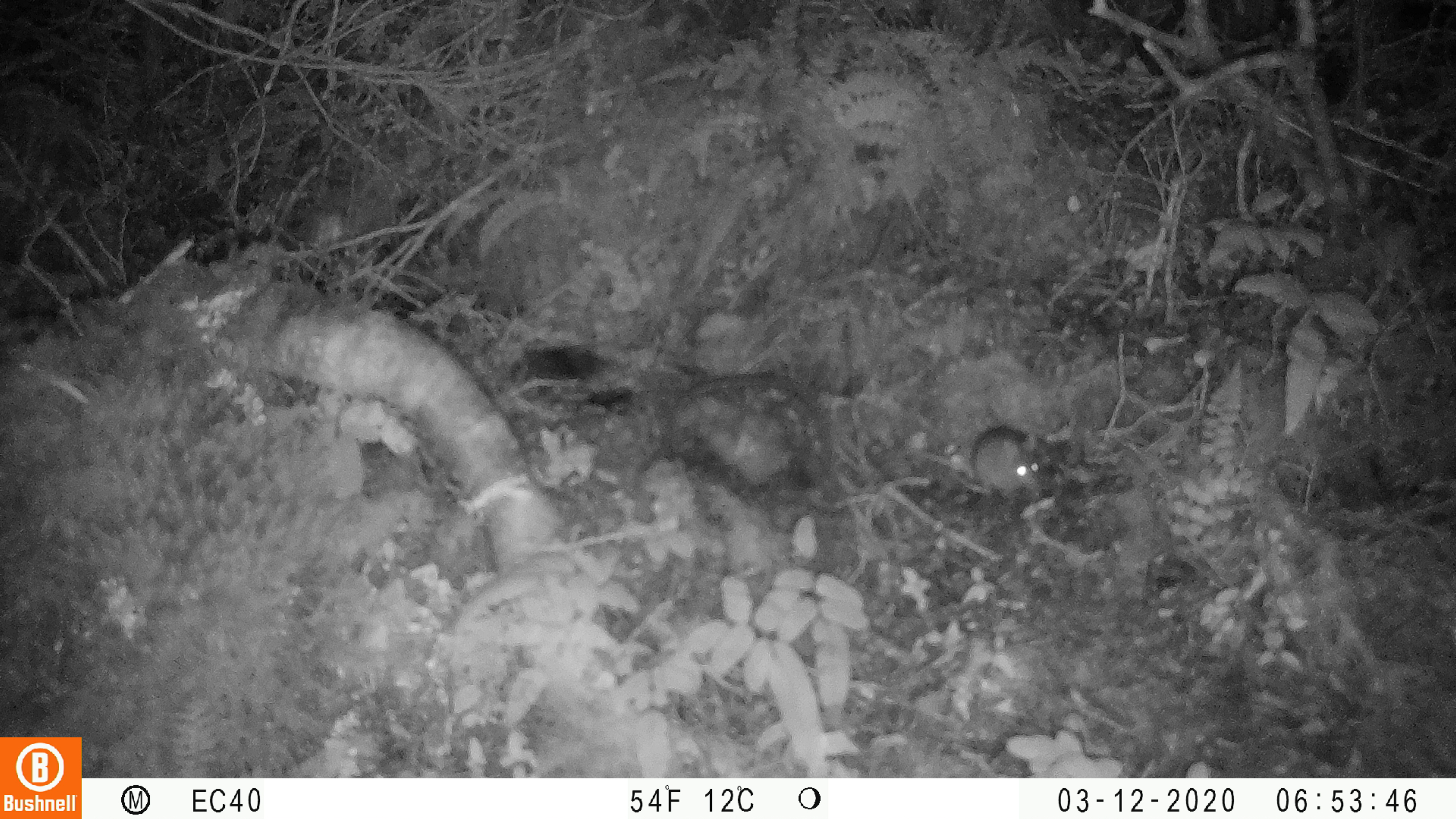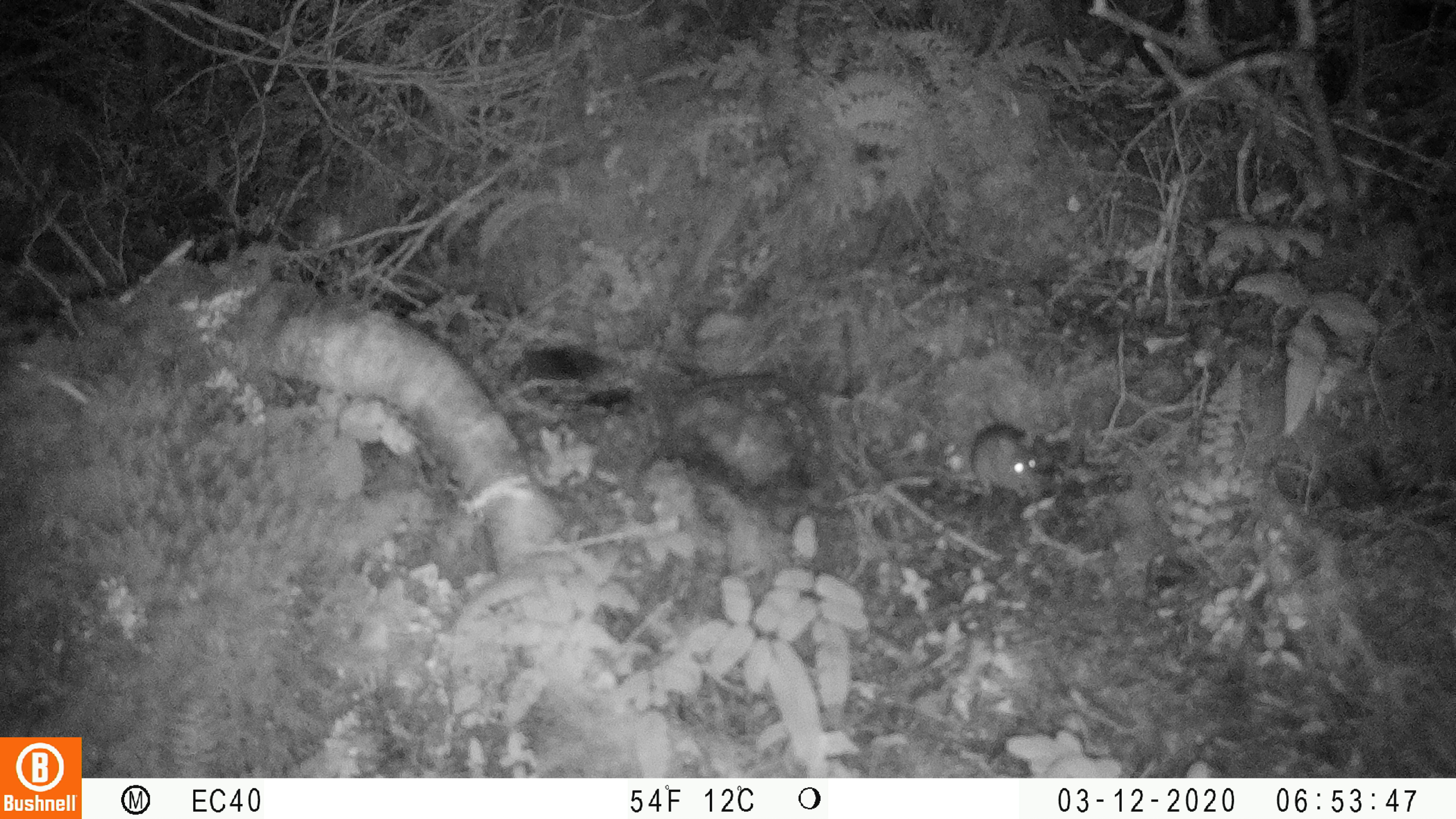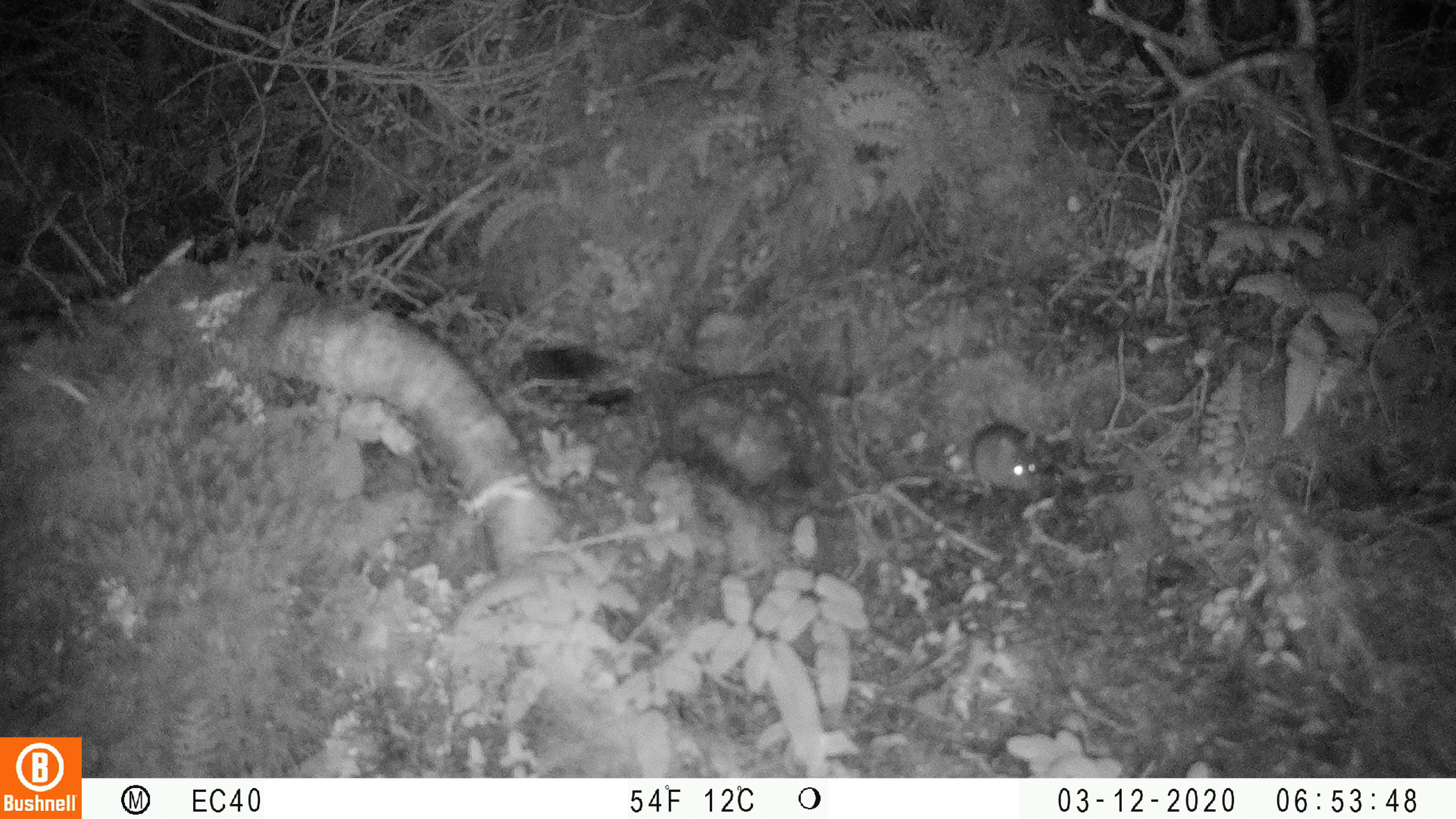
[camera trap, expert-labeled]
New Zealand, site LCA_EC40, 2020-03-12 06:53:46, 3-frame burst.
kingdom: Animalia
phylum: Chordata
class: Mammalia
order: Rodentia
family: Muridae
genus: Mus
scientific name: Mus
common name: mouse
Mouse (Mus).